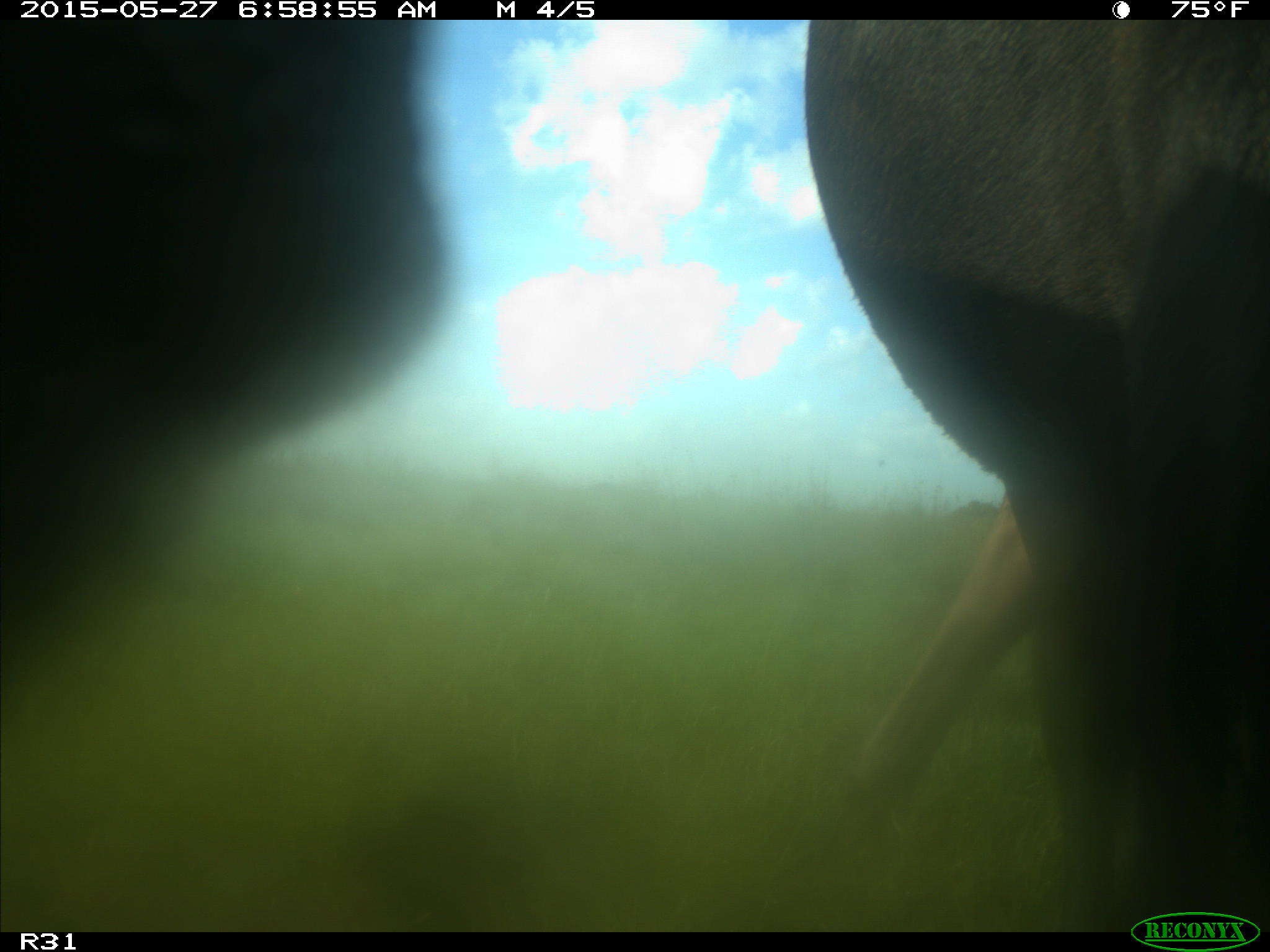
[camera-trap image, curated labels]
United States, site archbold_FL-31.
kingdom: Animalia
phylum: Chordata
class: Mammalia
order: Artiodactyla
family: Bovidae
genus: Bos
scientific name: Bos taurus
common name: domestic cow